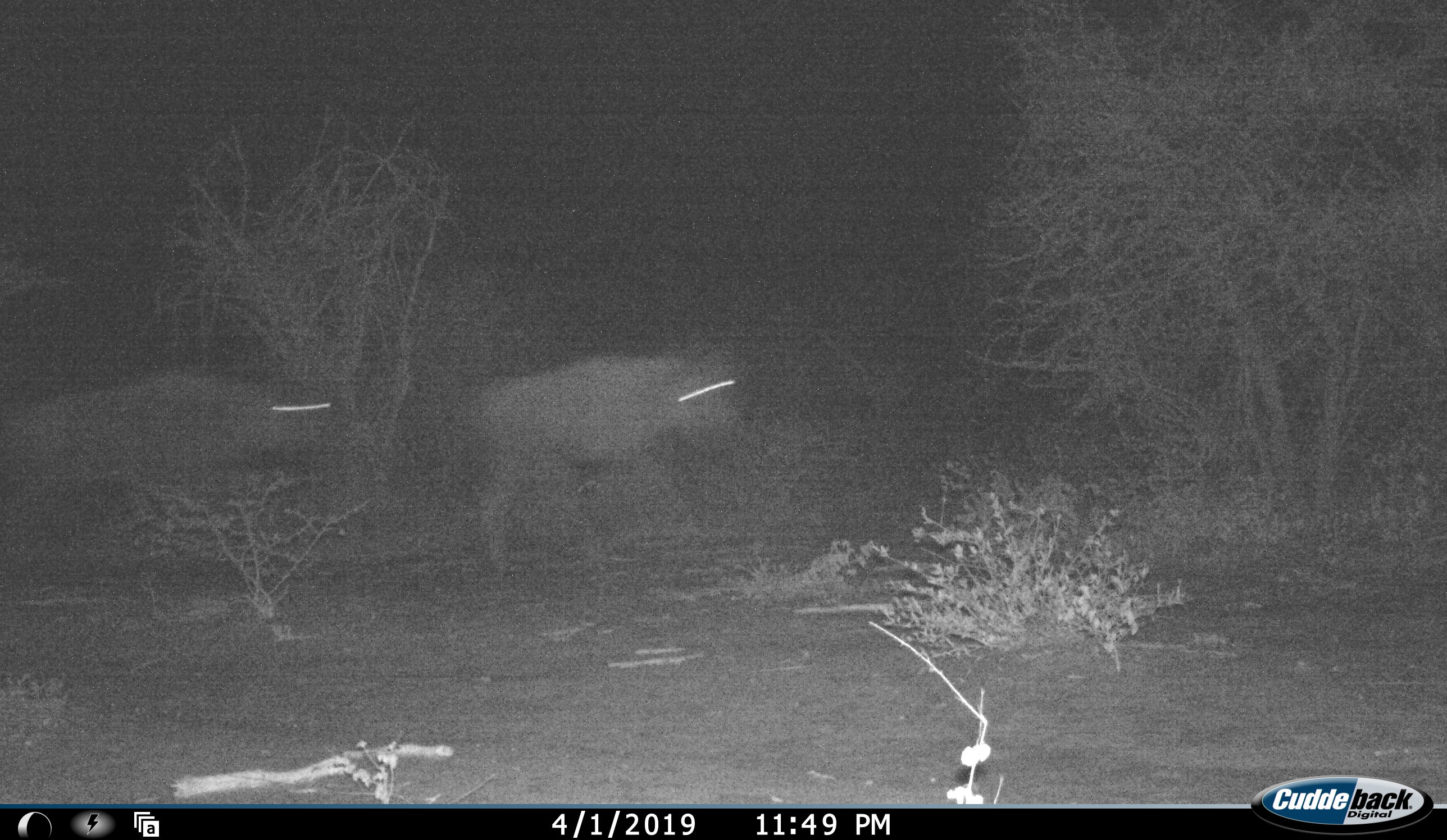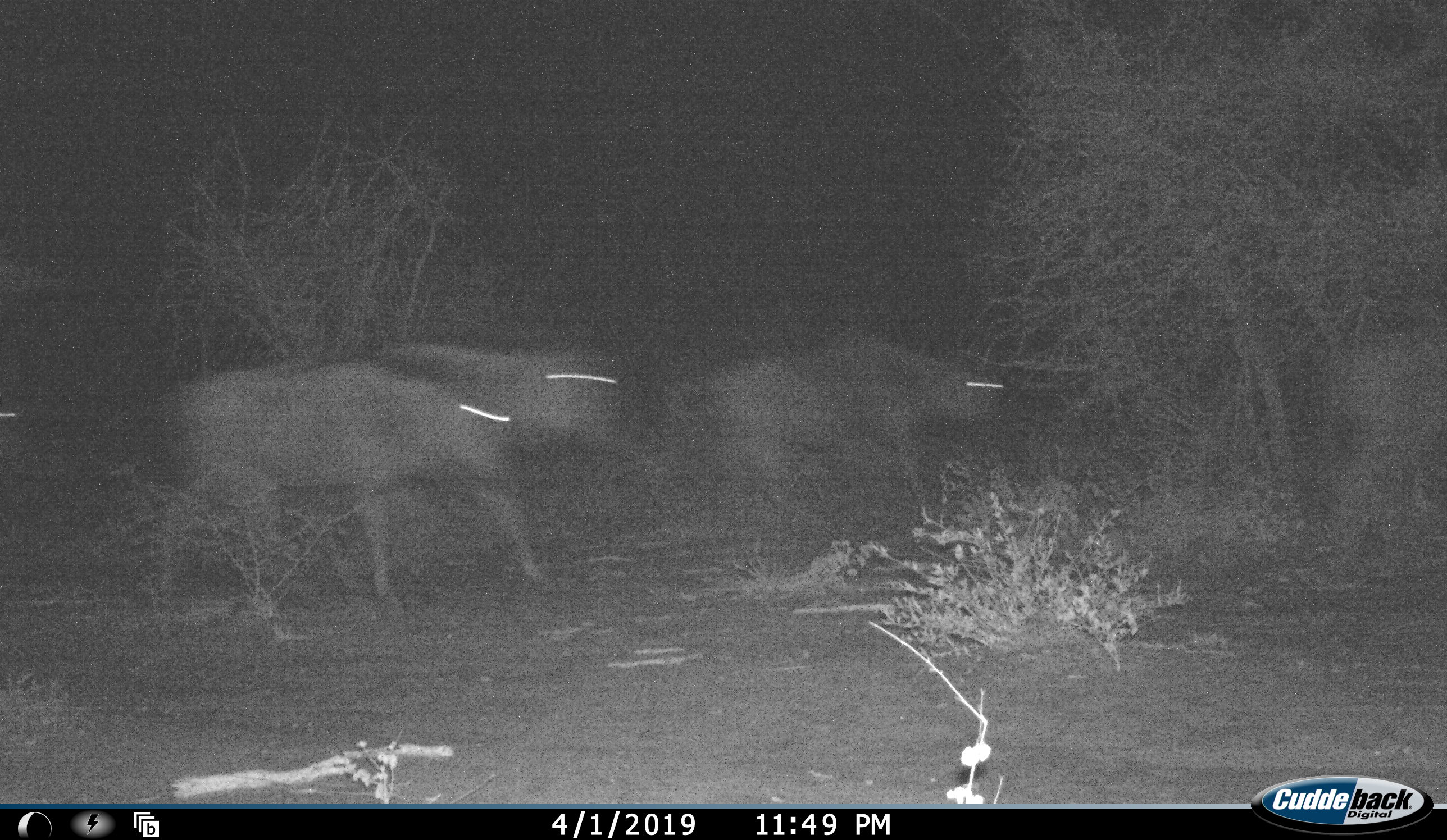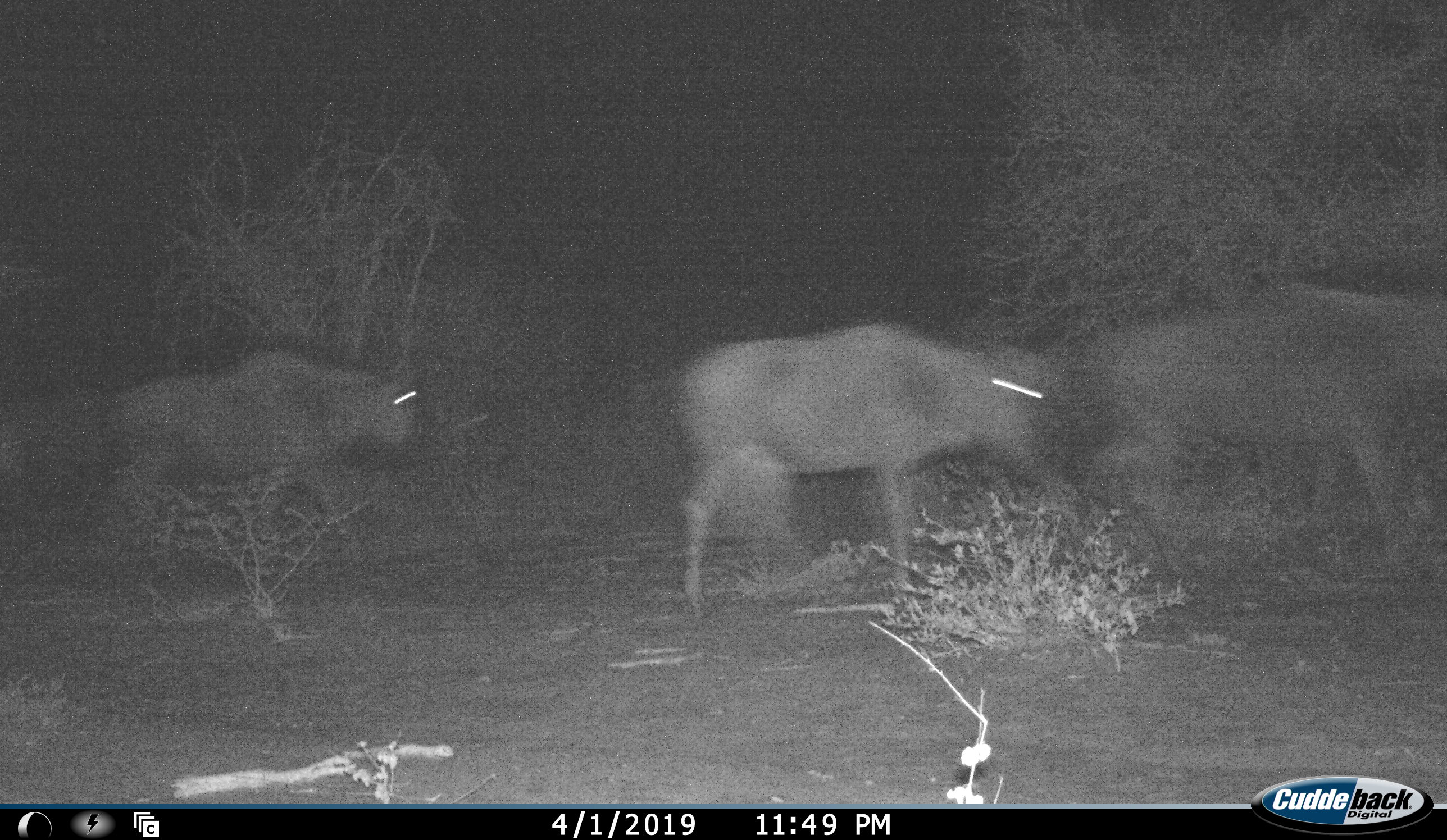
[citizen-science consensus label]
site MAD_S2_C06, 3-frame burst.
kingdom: Animalia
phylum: Chordata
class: Mammalia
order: Artiodactyla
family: Bovidae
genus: Connochaetes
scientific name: Connochaetes taurinus taurinus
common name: blue wildebeest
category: wildebeestblue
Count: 5.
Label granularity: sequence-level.